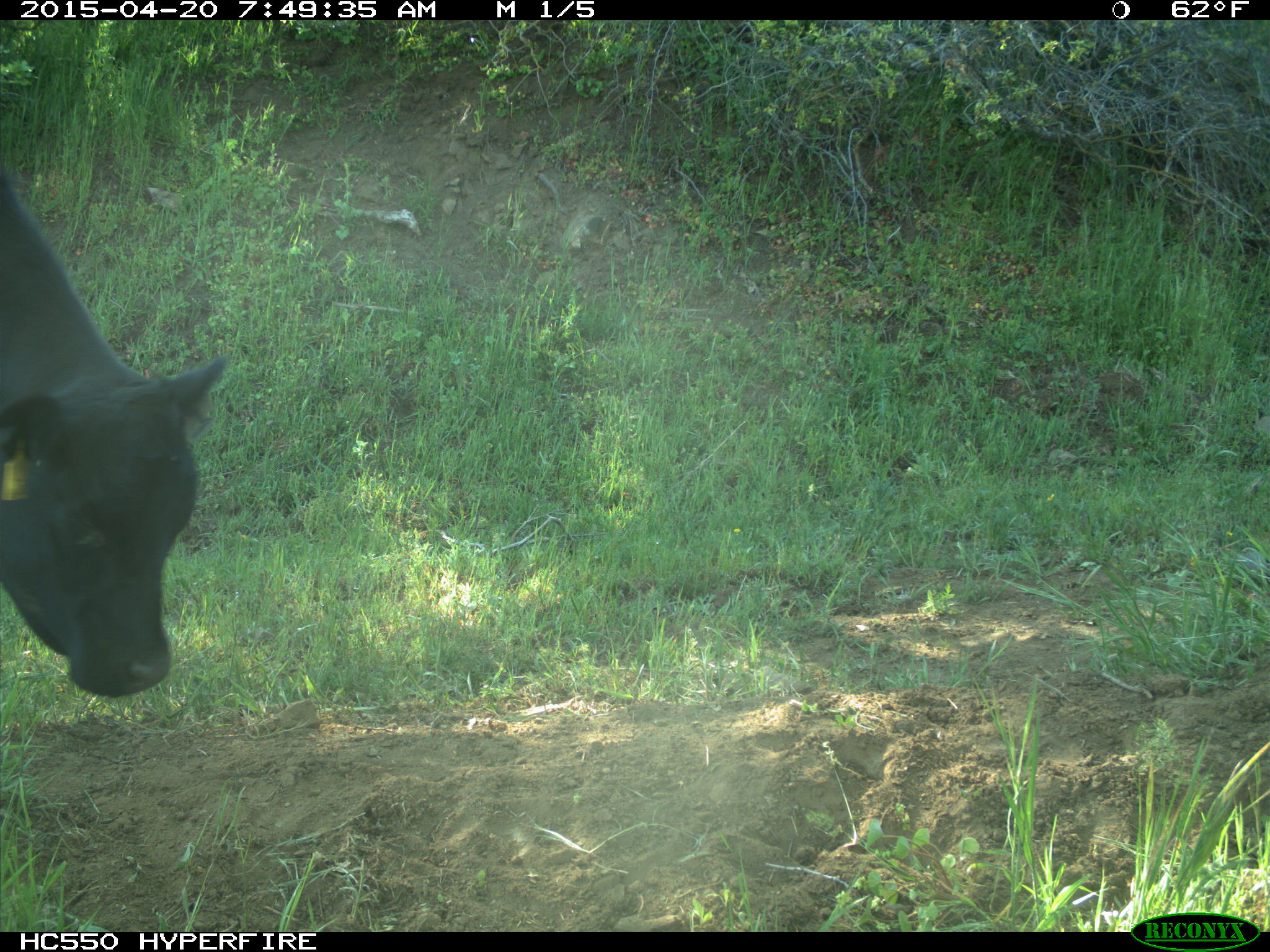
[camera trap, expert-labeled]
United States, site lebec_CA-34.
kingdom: Animalia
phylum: Chordata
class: Mammalia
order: Artiodactyla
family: Bovidae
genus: Bos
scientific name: Bos taurus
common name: domestic cow